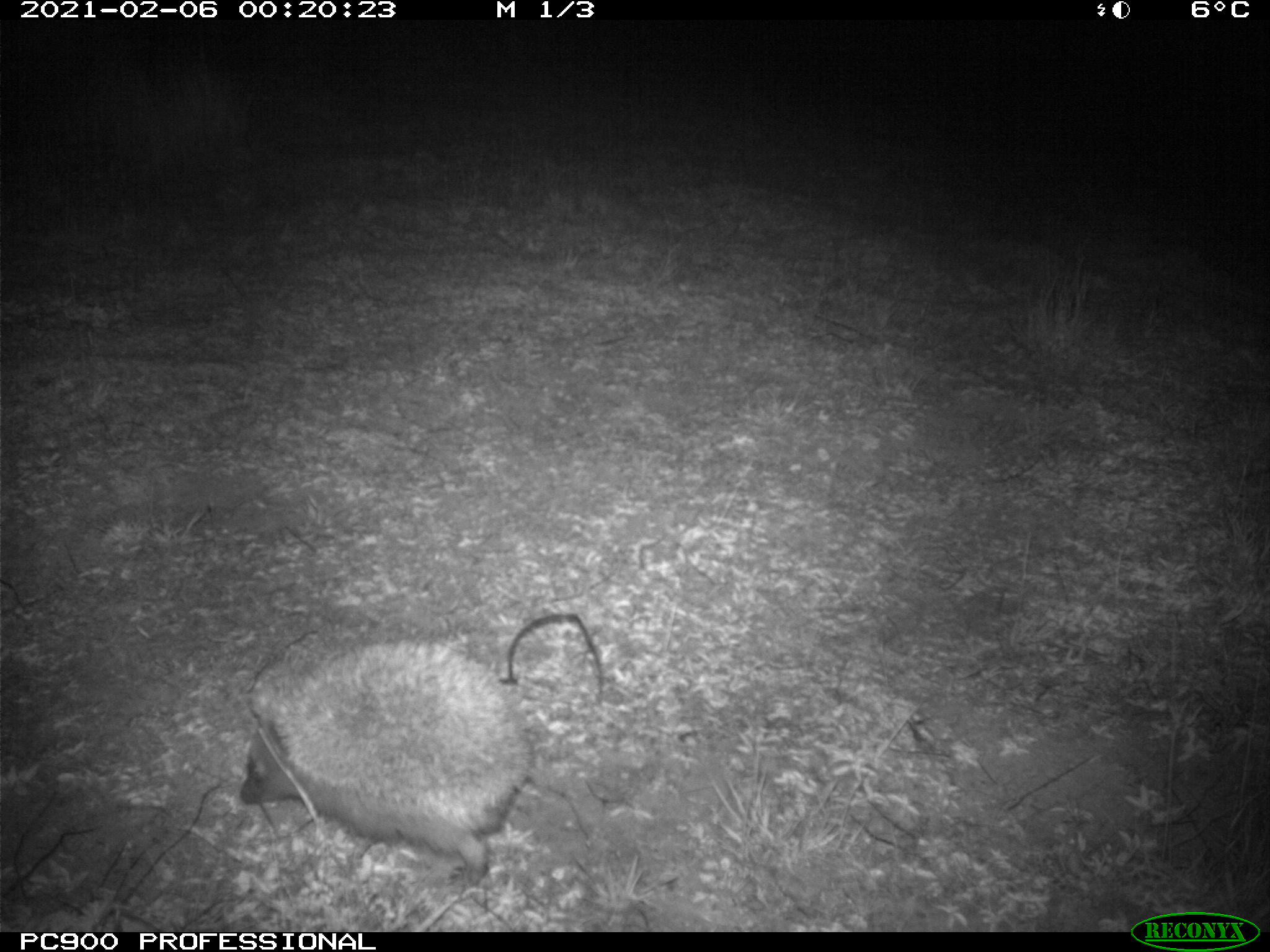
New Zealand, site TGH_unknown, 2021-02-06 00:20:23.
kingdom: Animalia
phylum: Chordata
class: Mammalia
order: Eulipotyphla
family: Erinaceidae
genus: Erinaceus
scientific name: Erinaceus europaeus europaeus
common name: european hedgehog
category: hedgehog